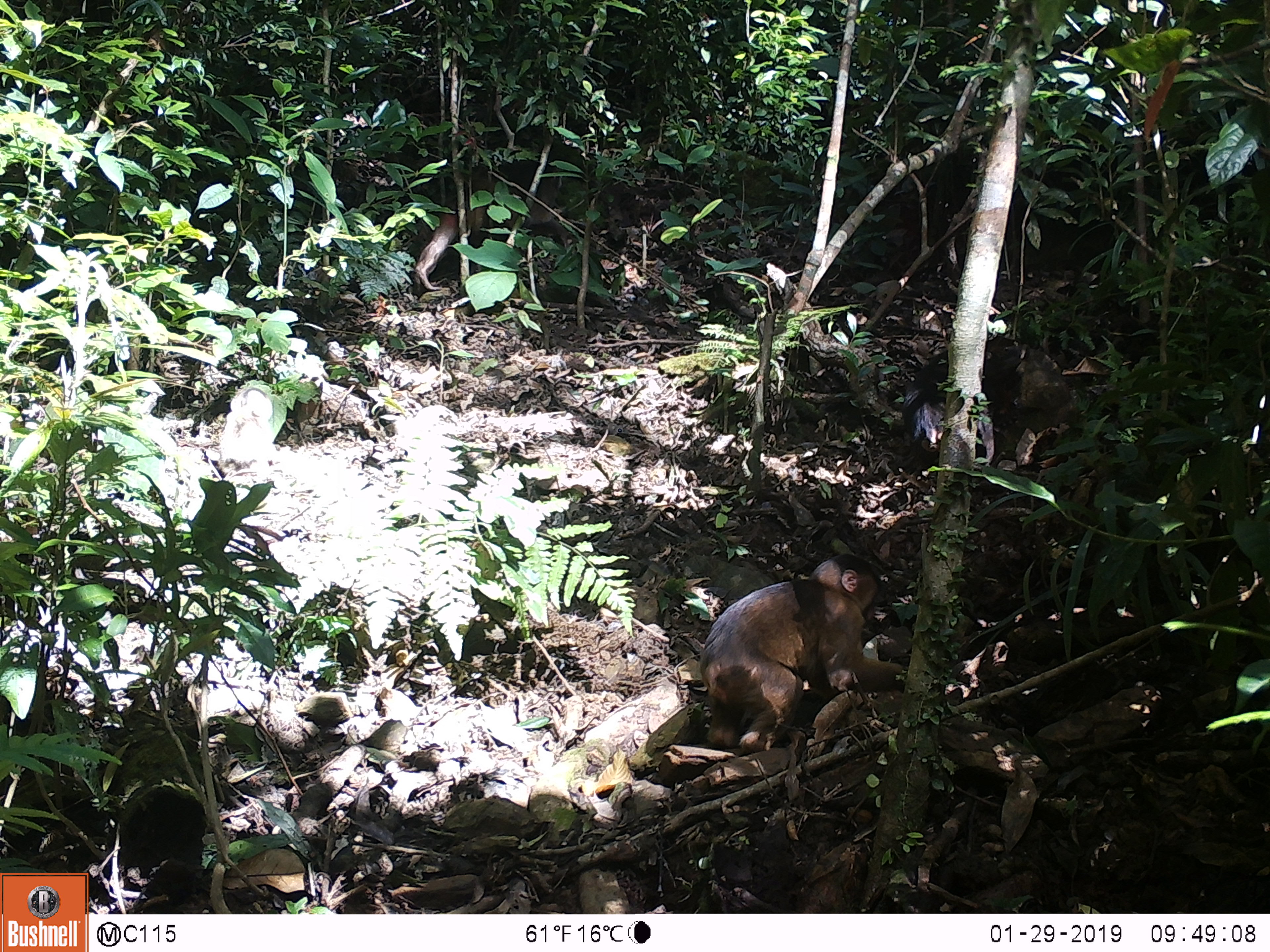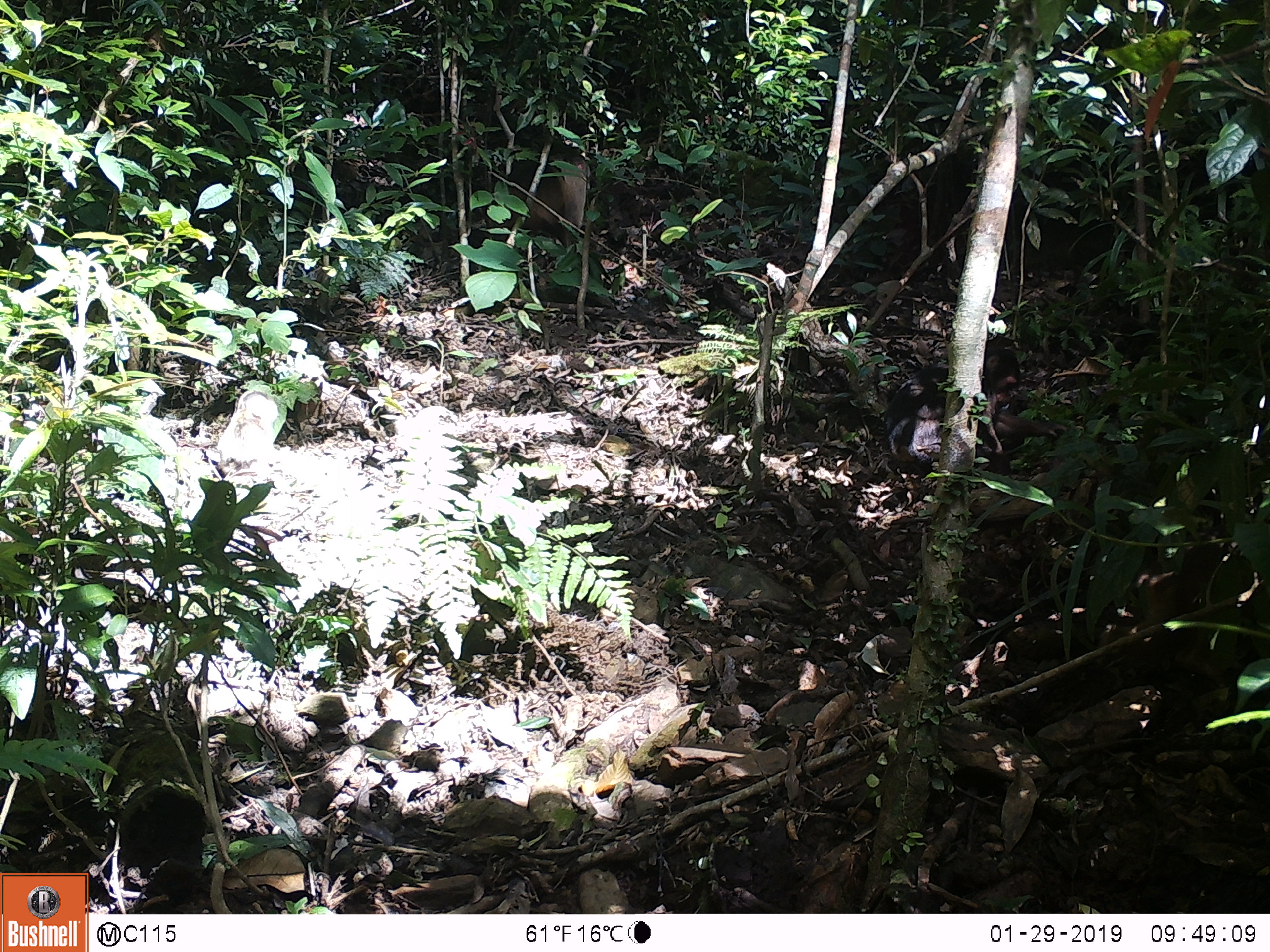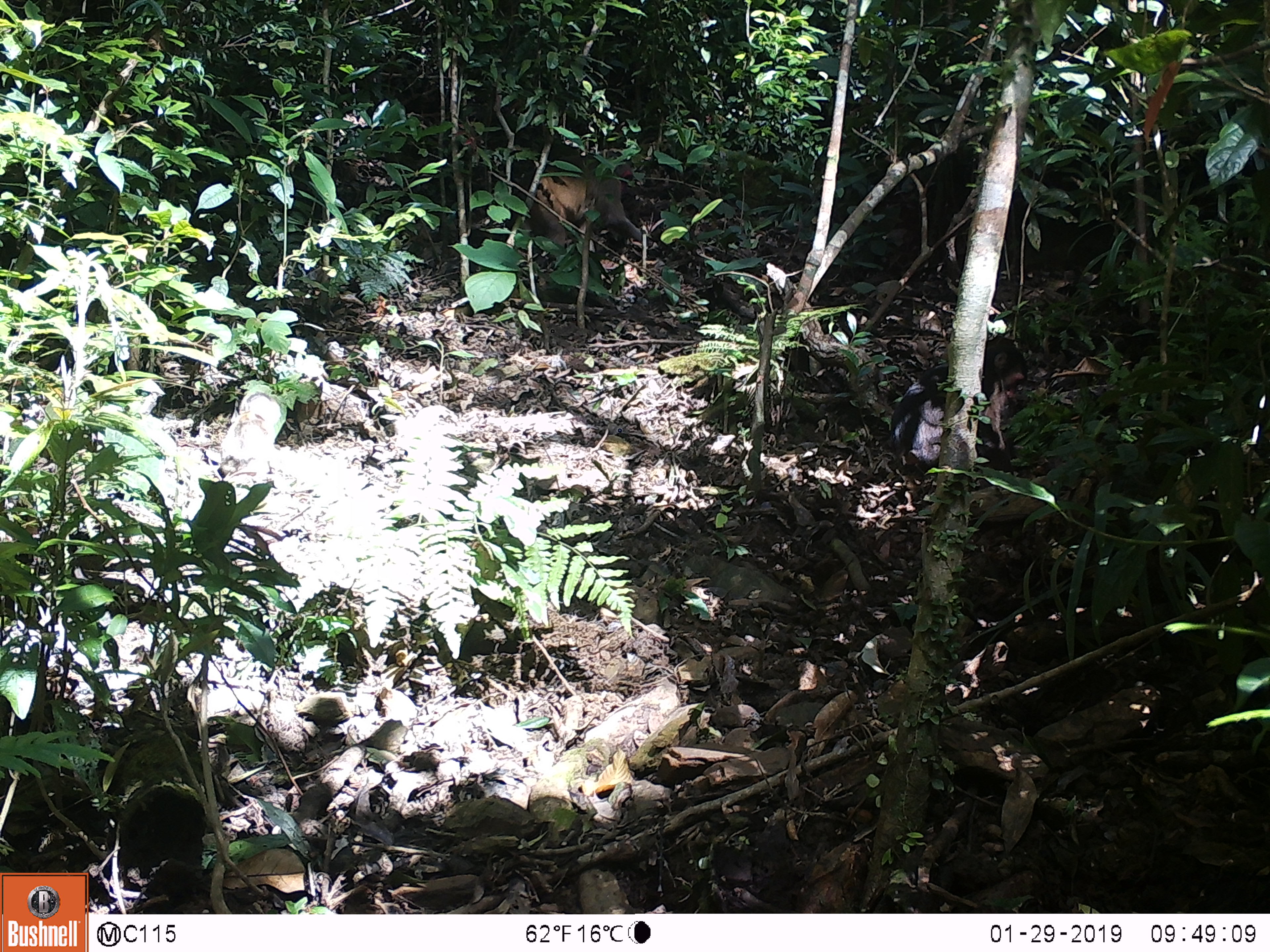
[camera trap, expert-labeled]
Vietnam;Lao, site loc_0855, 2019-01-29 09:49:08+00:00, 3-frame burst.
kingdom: Animalia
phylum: Chordata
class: Mammalia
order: Primates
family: Cercopithecidae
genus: Macaca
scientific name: Macaca arctoides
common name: stump-tailed macaque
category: stump tailed macaque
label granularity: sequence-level